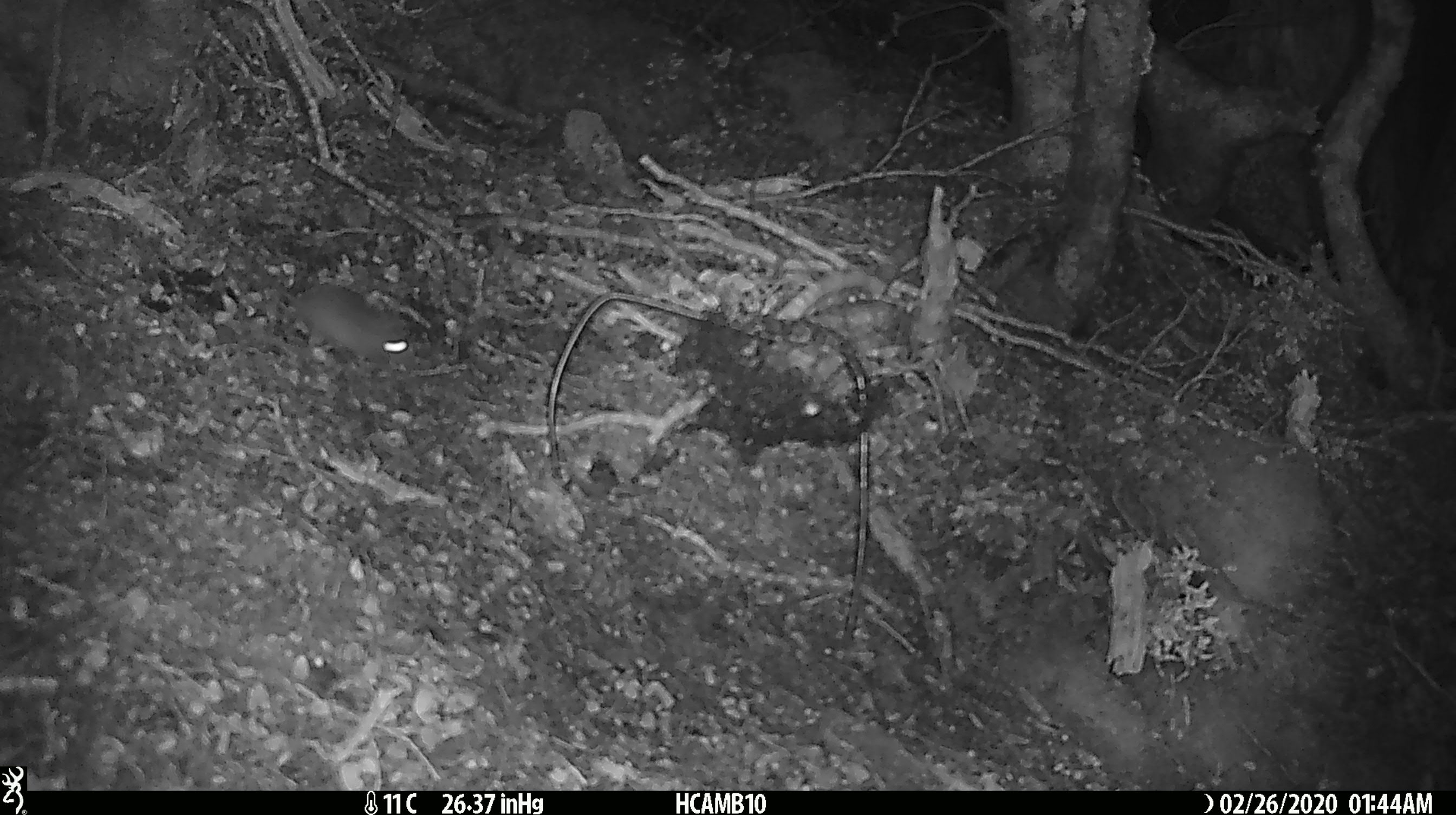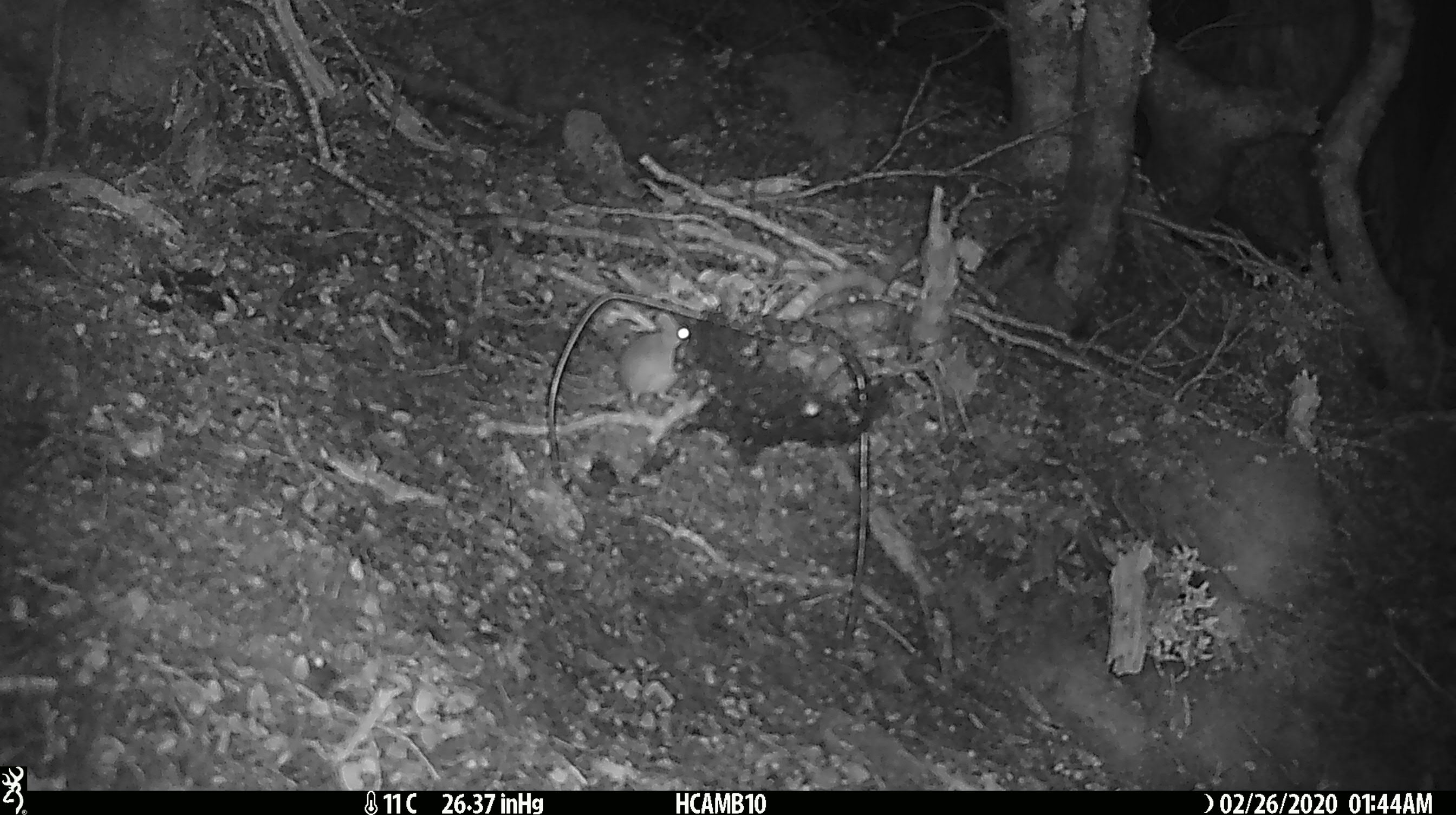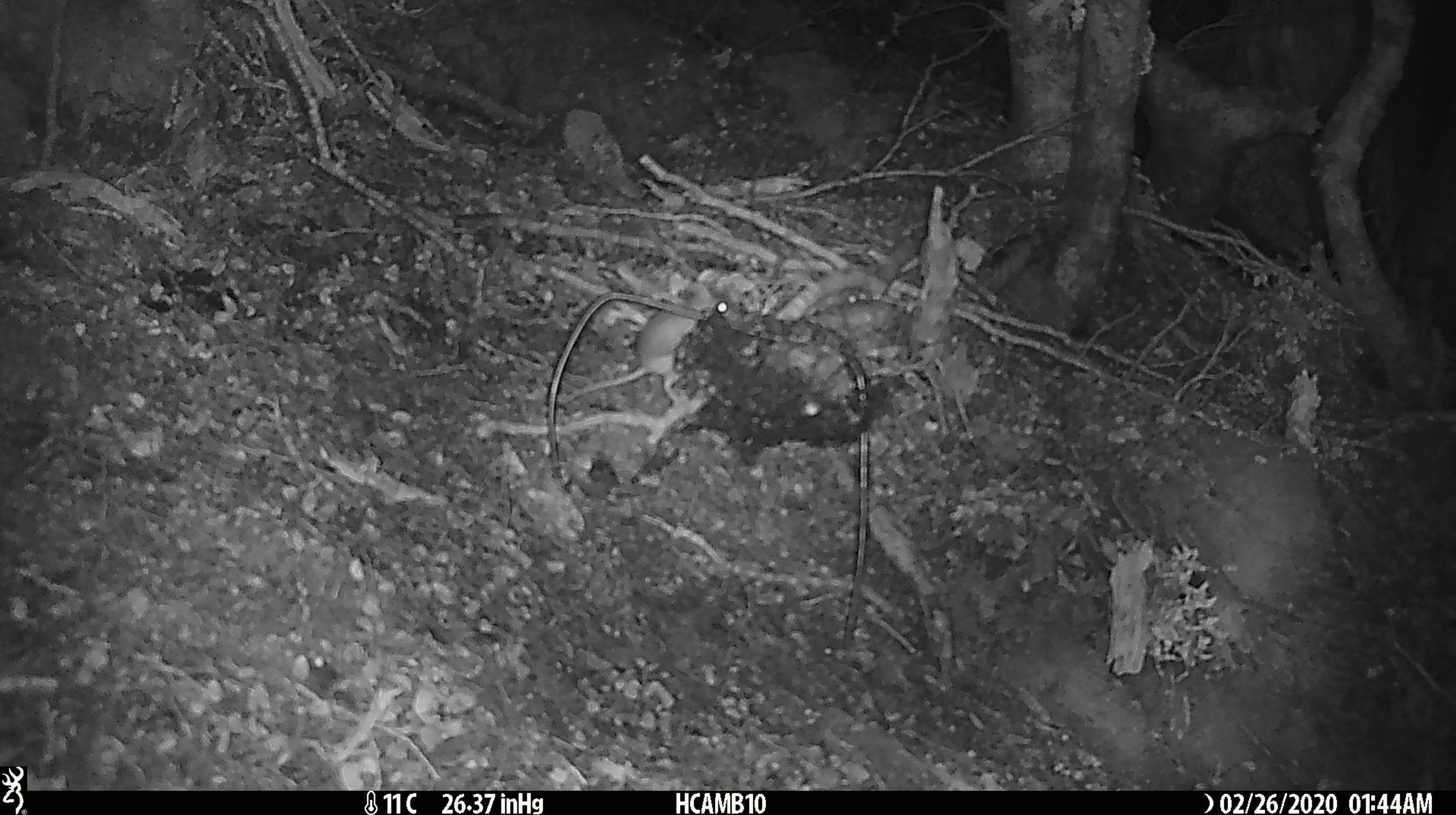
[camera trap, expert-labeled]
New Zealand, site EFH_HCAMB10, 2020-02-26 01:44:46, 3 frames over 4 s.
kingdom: Animalia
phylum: Chordata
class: Mammalia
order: Rodentia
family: Muridae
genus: Mus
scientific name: Mus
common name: mouse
Mouse (Mus).